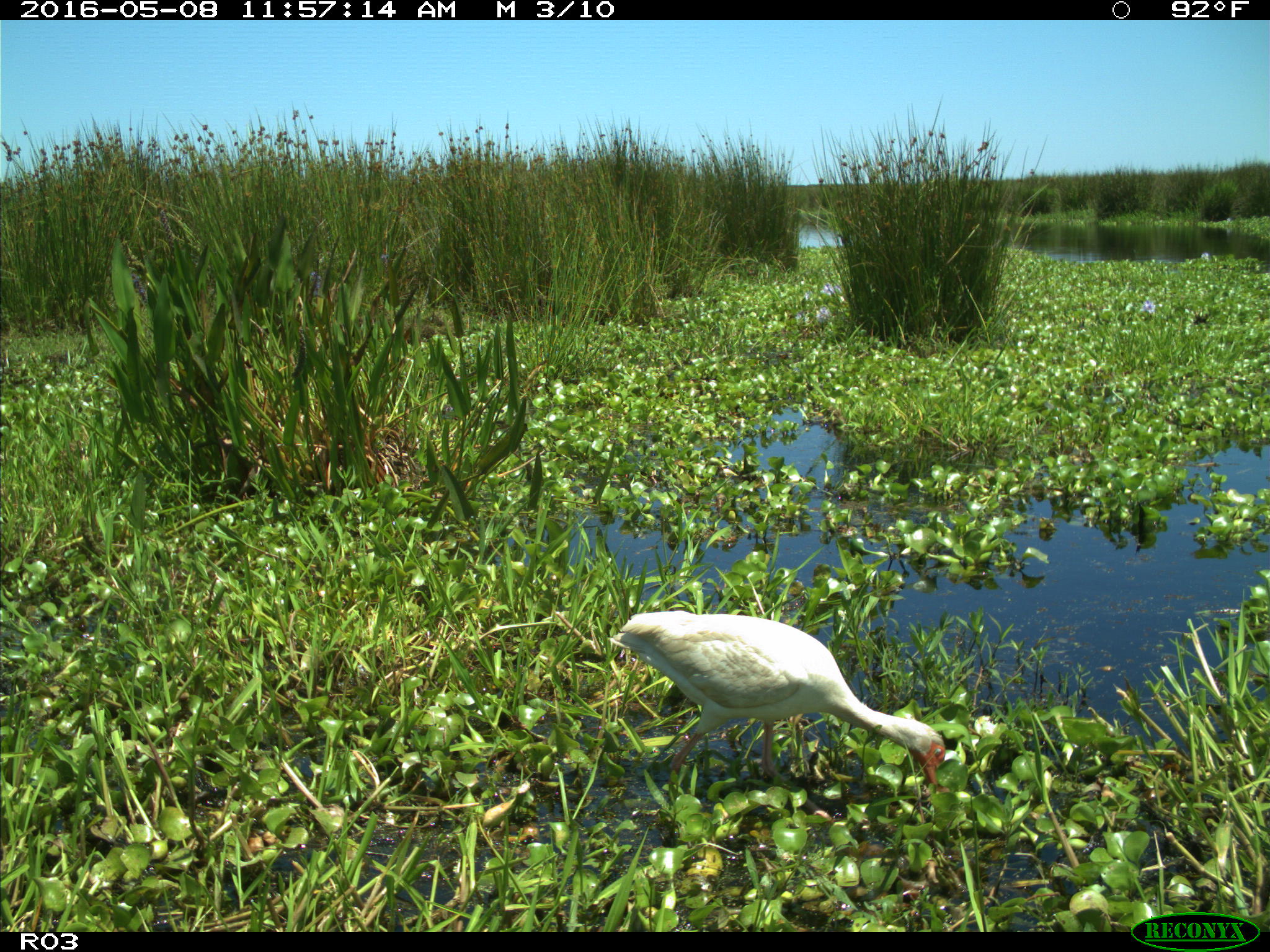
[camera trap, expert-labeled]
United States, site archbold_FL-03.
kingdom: Animalia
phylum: Chordata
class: Aves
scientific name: Aves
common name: birds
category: unidentified bird